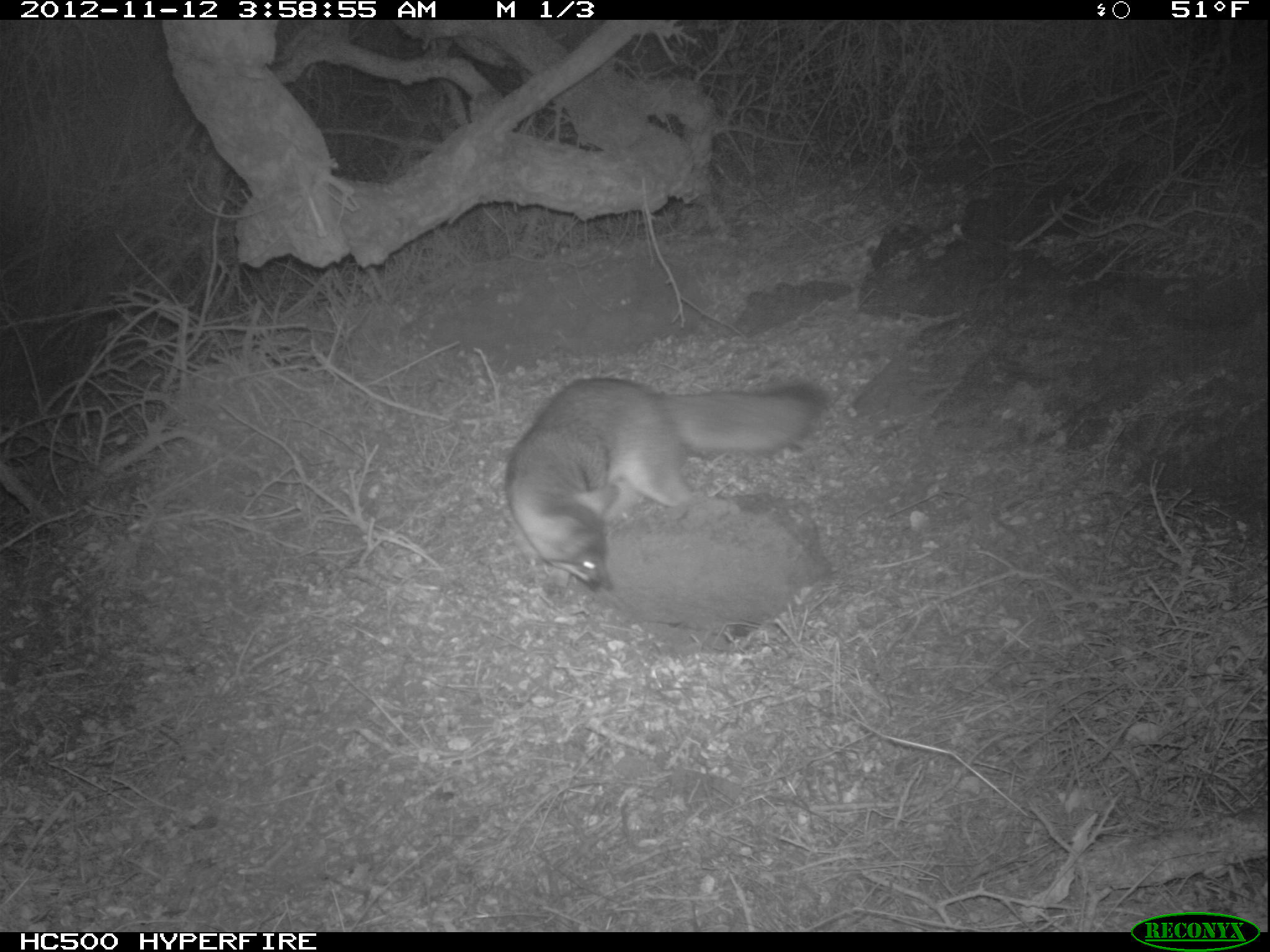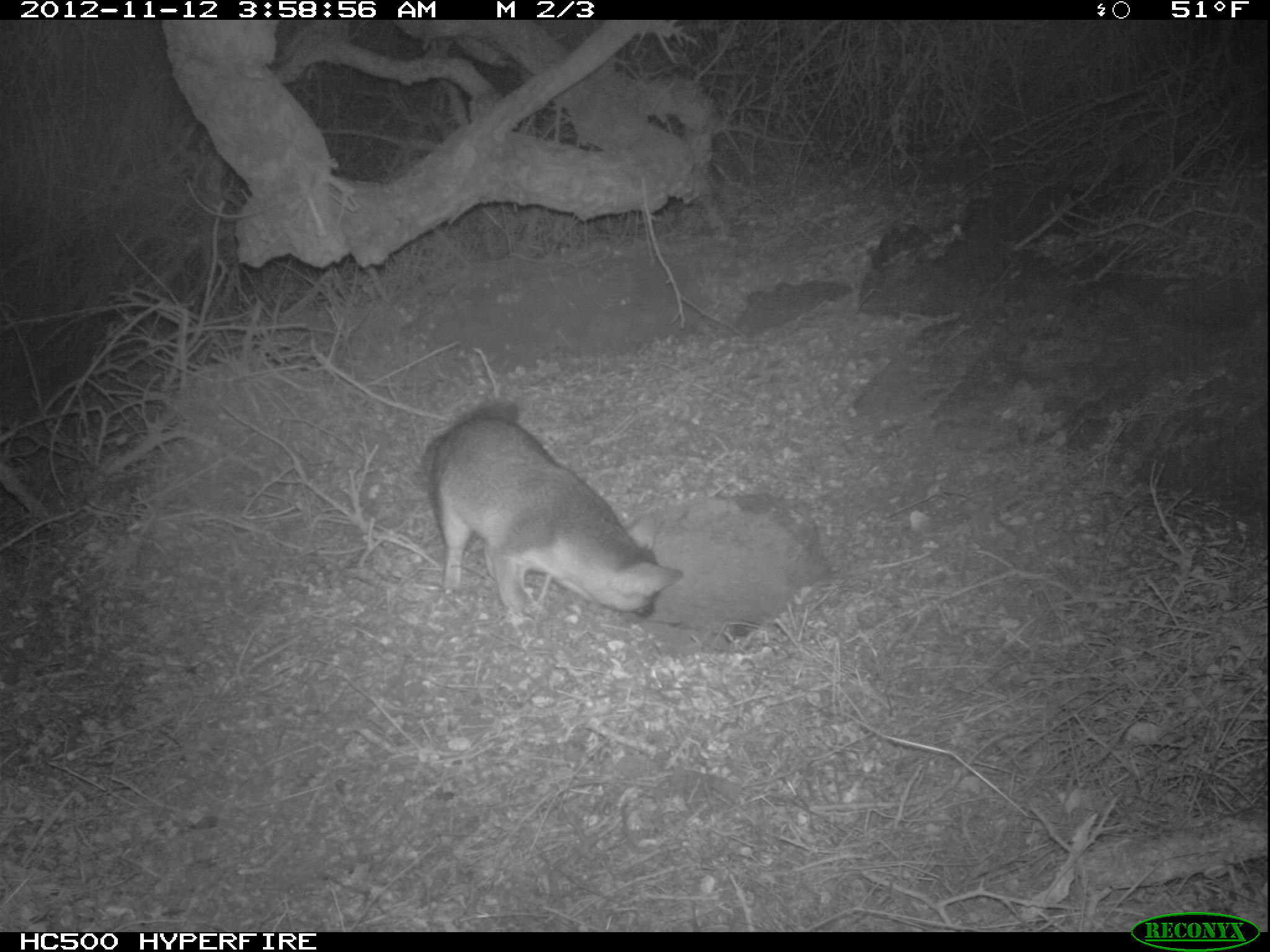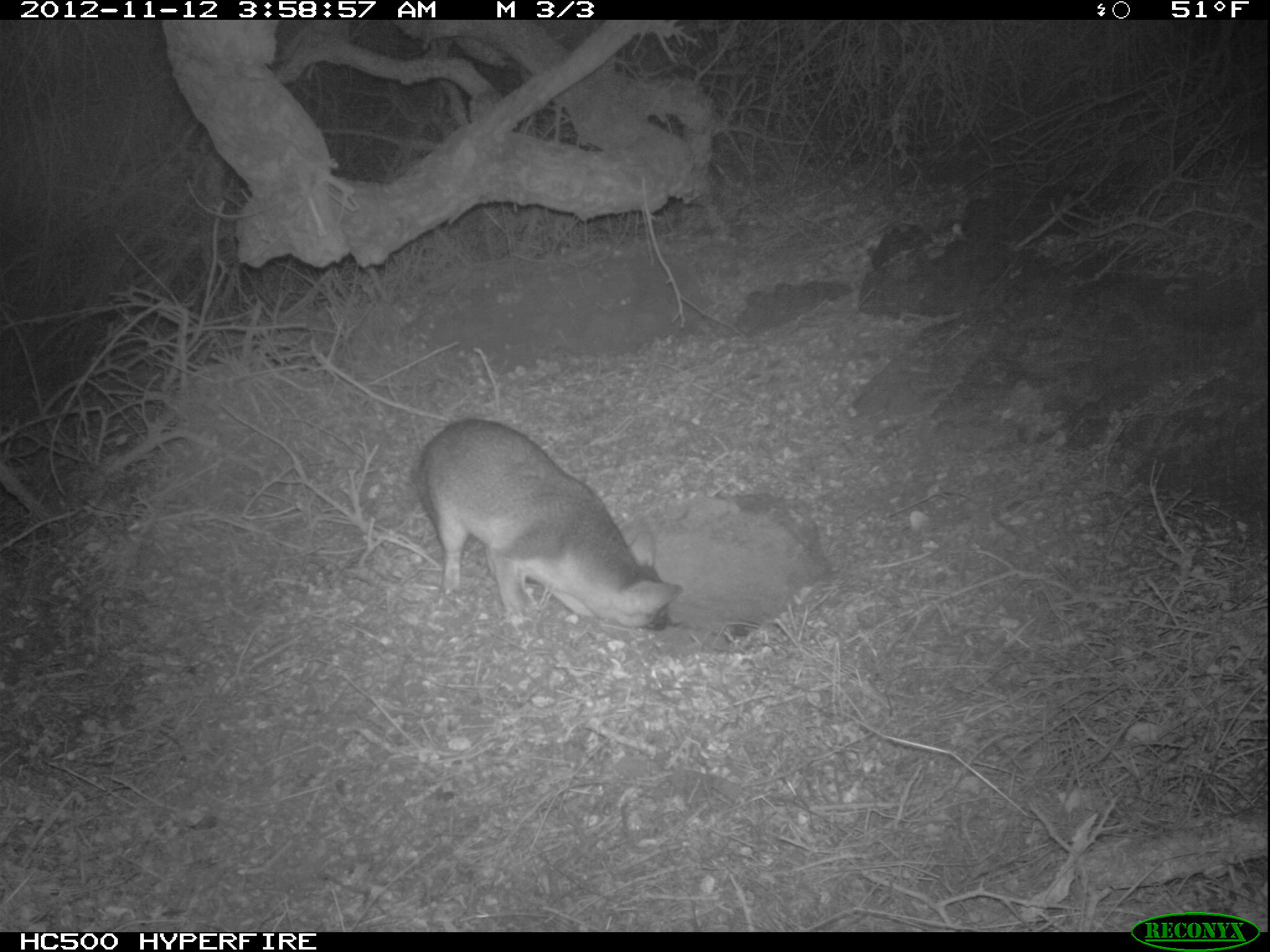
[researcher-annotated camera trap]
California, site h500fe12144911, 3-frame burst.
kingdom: Animalia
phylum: Chordata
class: Mammalia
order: Carnivora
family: Canidae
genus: Urocyon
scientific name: Urocyon littoralis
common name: island fox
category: fox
Fox (island fox) (Urocyon littoralis).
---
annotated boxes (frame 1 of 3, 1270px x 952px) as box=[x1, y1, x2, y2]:
fox: box=[506, 374, 823, 593]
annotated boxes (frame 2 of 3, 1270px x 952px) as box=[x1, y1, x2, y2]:
fox: box=[416, 400, 682, 621]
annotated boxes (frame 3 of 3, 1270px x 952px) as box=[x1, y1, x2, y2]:
fox: box=[413, 419, 683, 632]